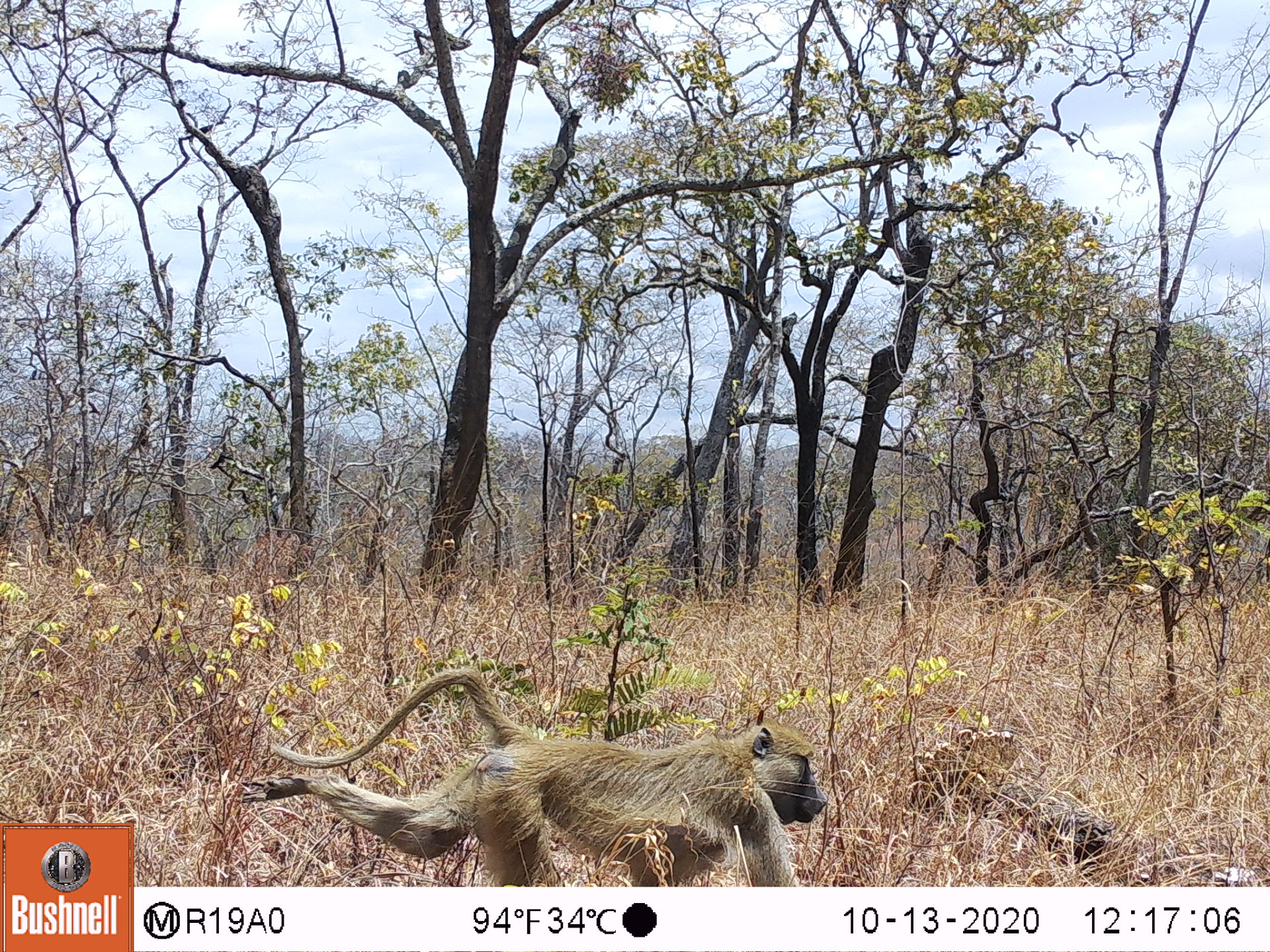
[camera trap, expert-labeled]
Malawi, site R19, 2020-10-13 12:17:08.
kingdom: Animalia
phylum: Chordata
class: Mammalia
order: Primates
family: Cercopithecidae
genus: Papio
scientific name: Papio cynocephalus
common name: yellow baboon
Yellow baboon (Papio cynocephalus), count 1.